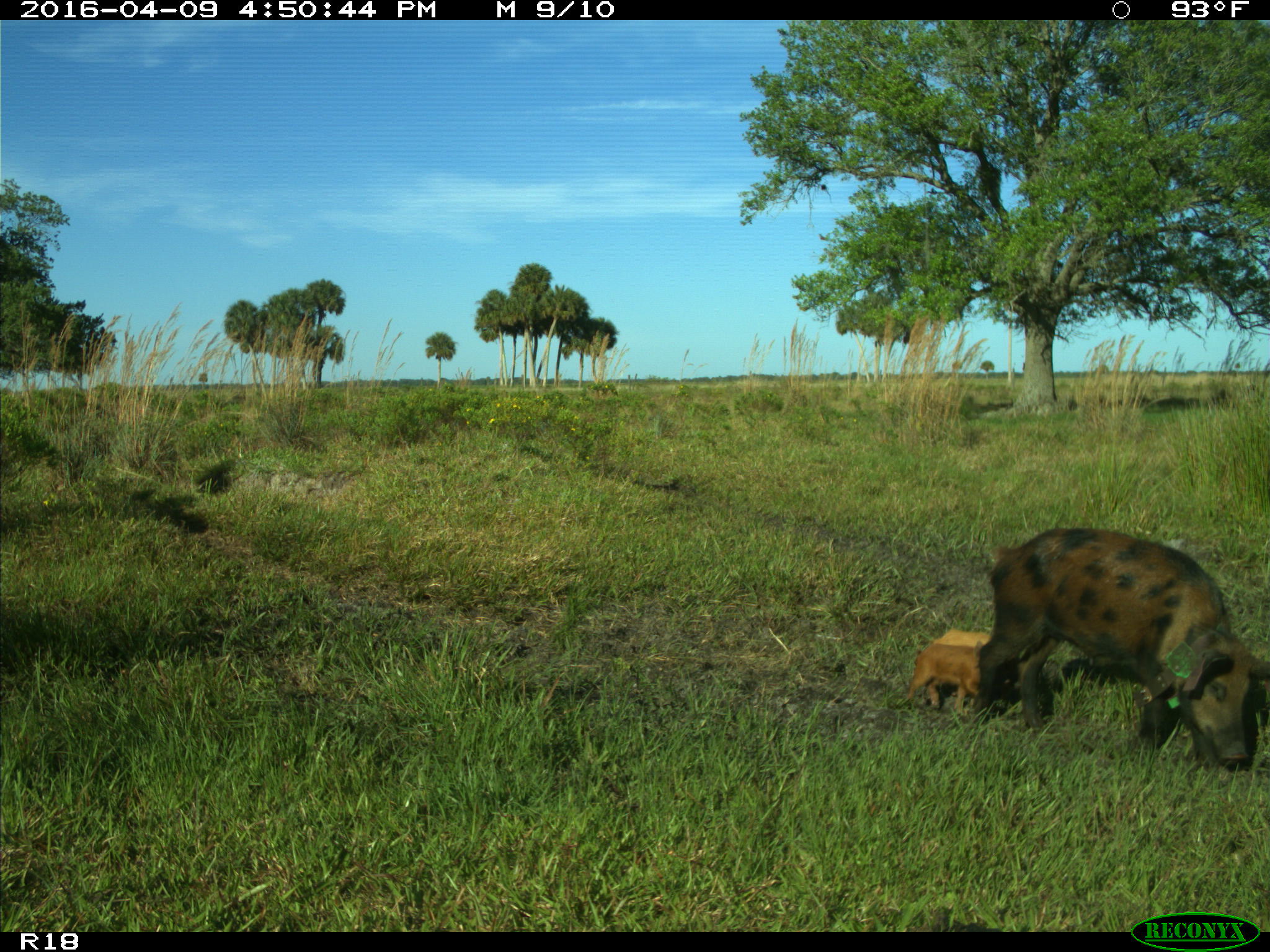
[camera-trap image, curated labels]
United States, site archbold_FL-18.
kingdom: Animalia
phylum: Chordata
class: Mammalia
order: Artiodactyla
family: Suidae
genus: Sus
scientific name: Sus scrofa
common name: wild boar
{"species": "Sus scrofa (wild boar)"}